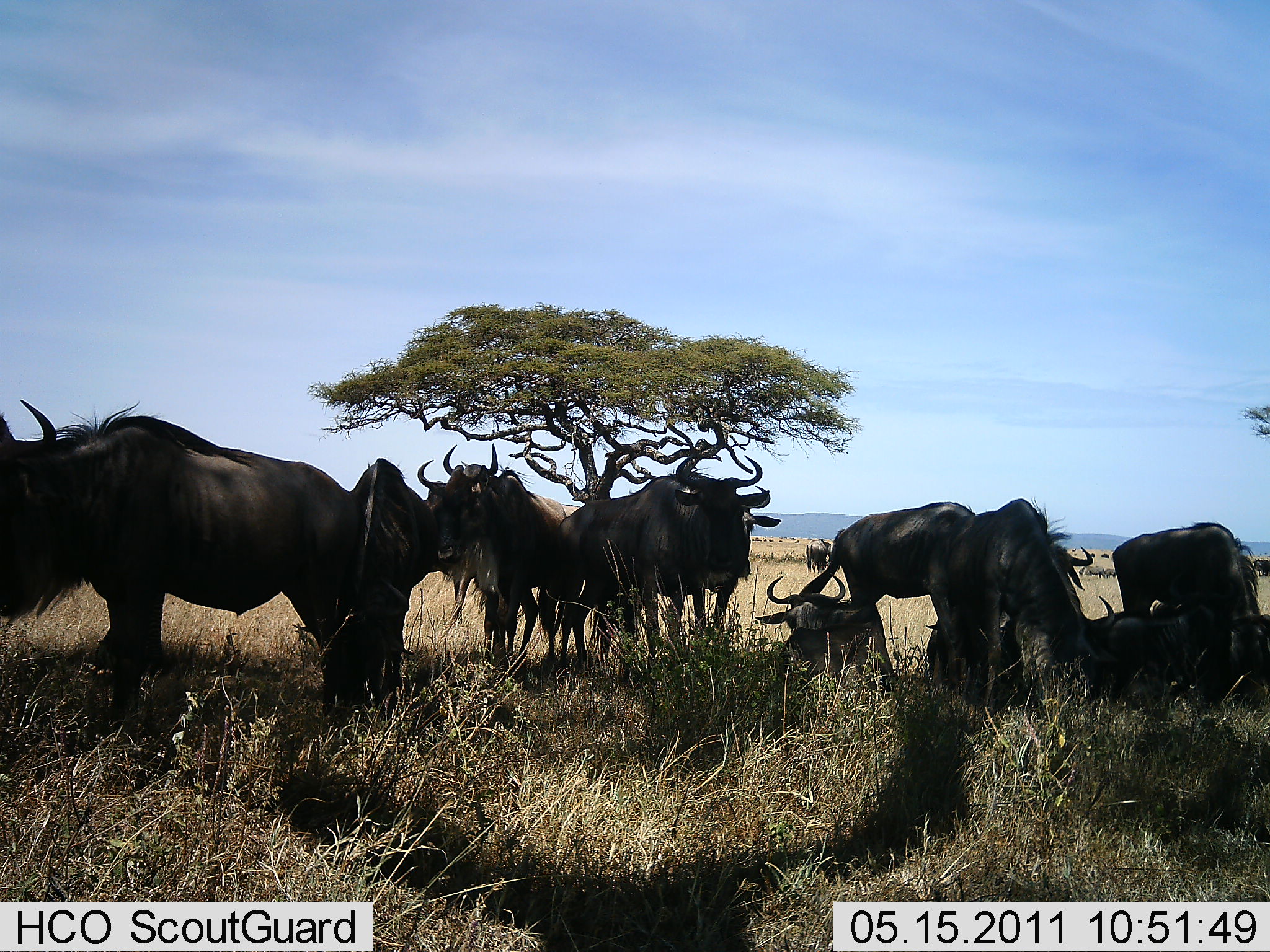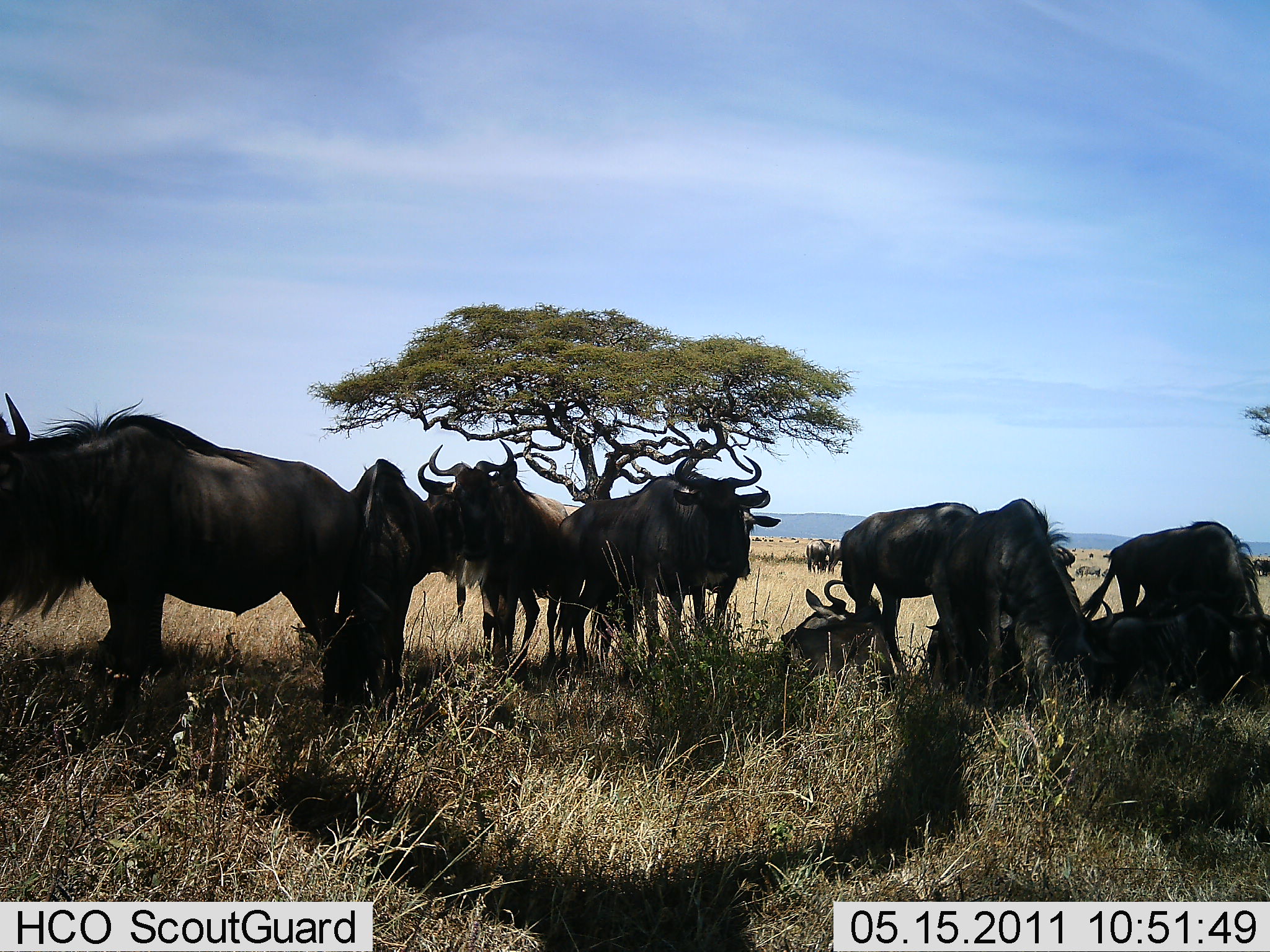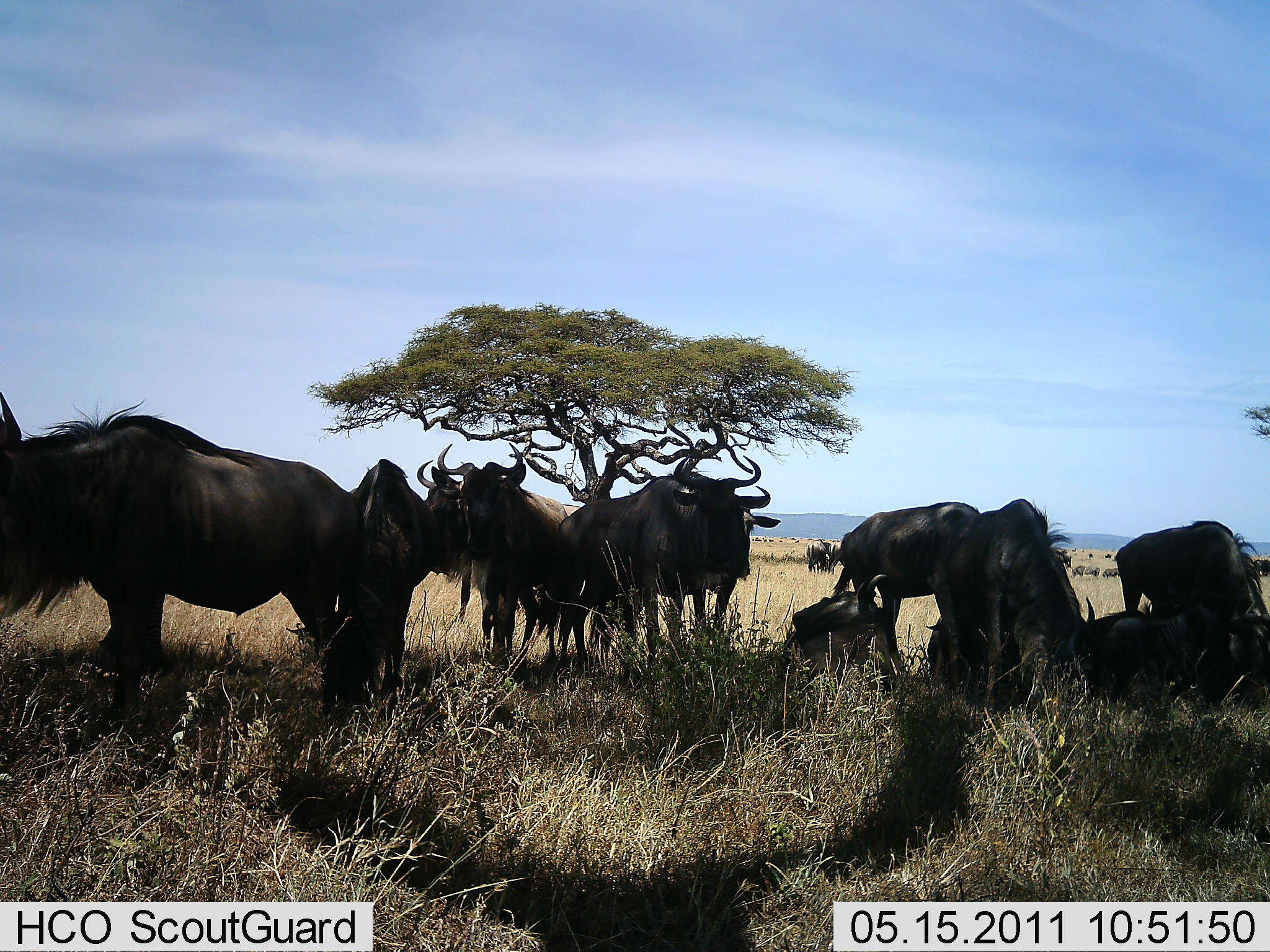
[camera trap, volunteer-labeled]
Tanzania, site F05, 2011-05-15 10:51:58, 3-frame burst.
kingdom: Animalia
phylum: Chordata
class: Mammalia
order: Artiodactyla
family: Bovidae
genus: Connochaetes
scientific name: Connochaetes taurinus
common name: blue wildebeest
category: wildebeest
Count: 11-50.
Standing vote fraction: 82%.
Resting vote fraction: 91%.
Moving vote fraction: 0%.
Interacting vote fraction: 9%.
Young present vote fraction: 9%.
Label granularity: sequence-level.